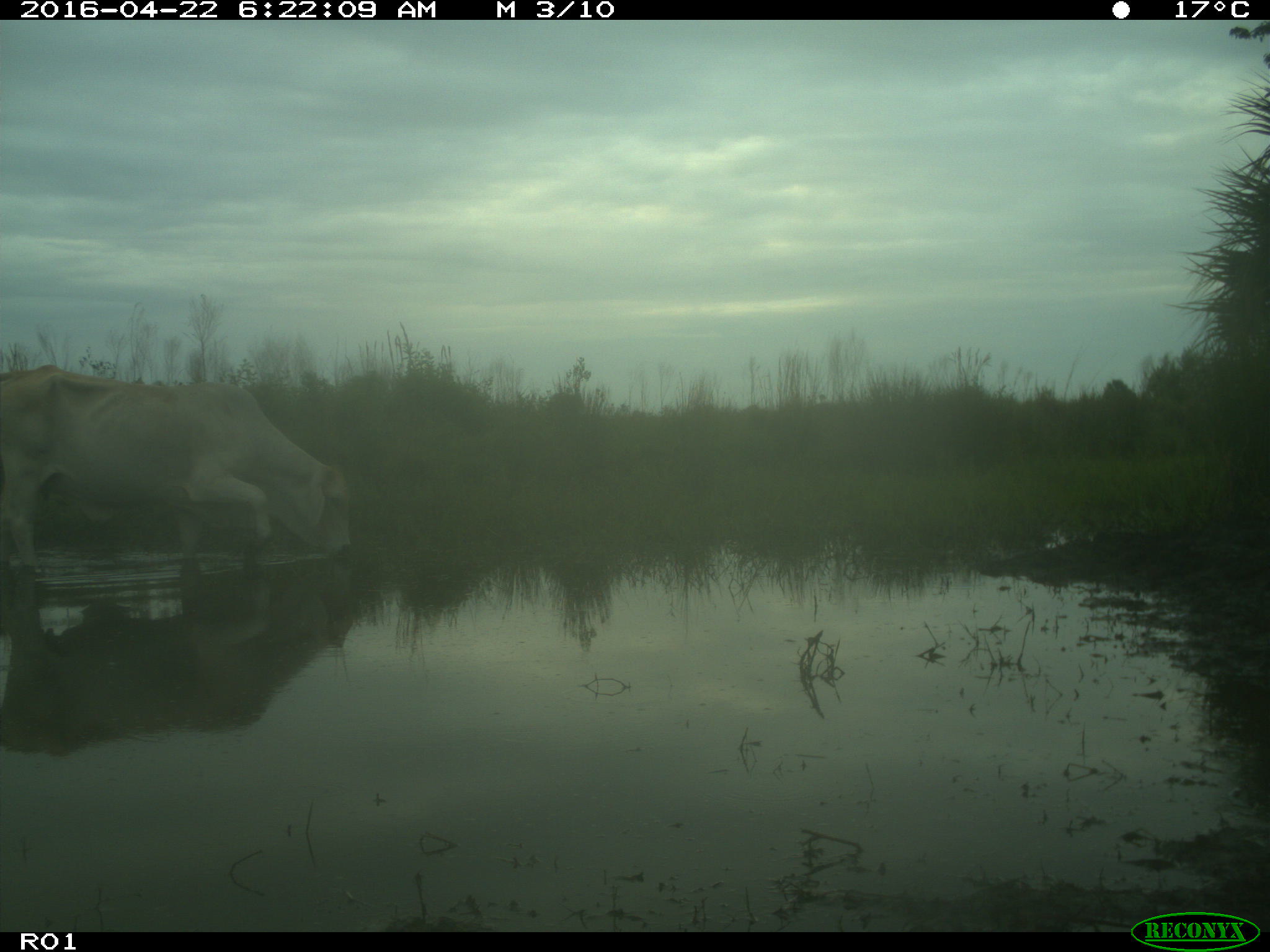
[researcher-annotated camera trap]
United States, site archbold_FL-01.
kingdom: Animalia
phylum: Chordata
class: Mammalia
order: Artiodactyla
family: Bovidae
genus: Bos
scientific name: Bos taurus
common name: domestic cow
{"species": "Bos taurus (domestic cow)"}